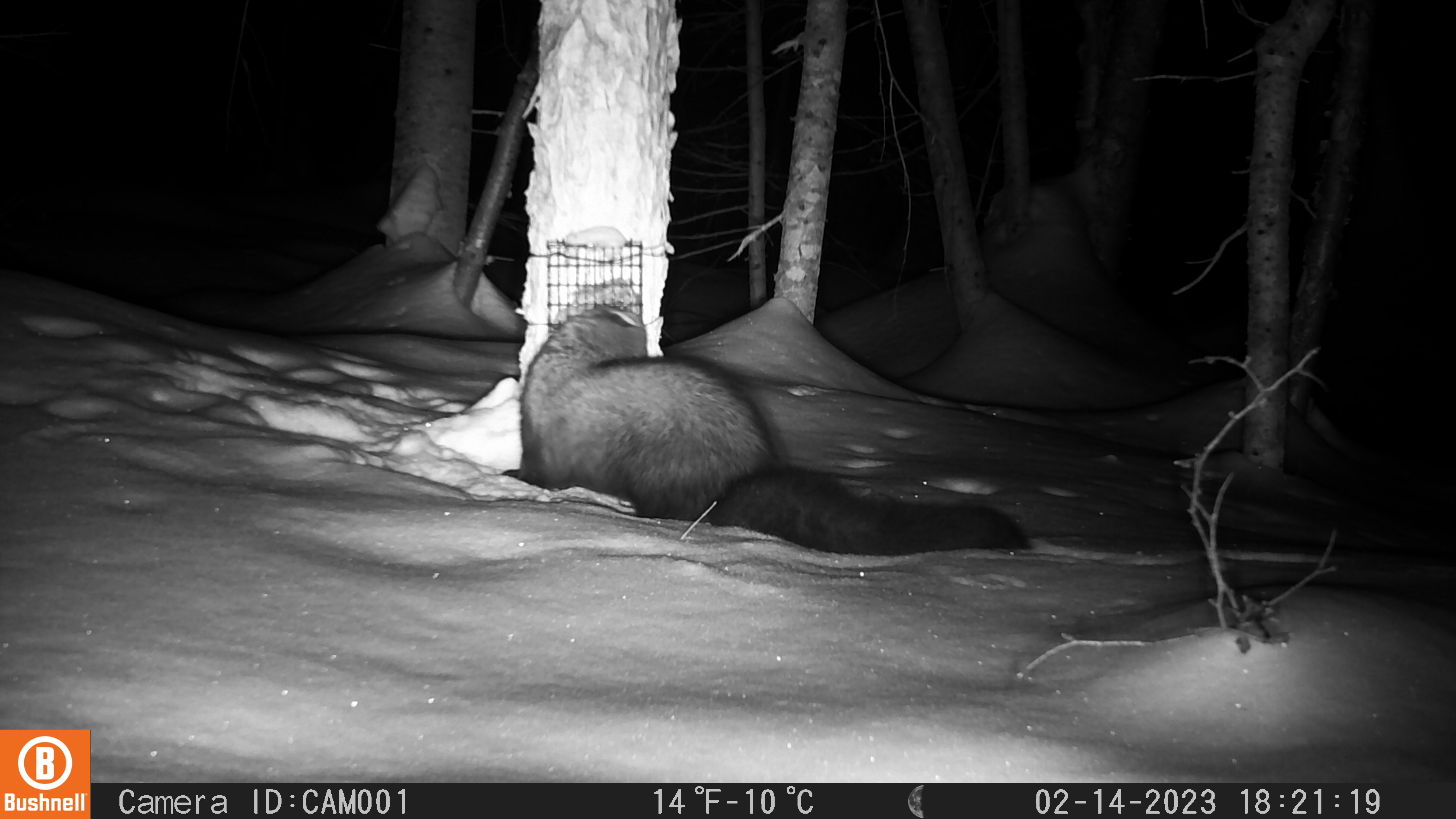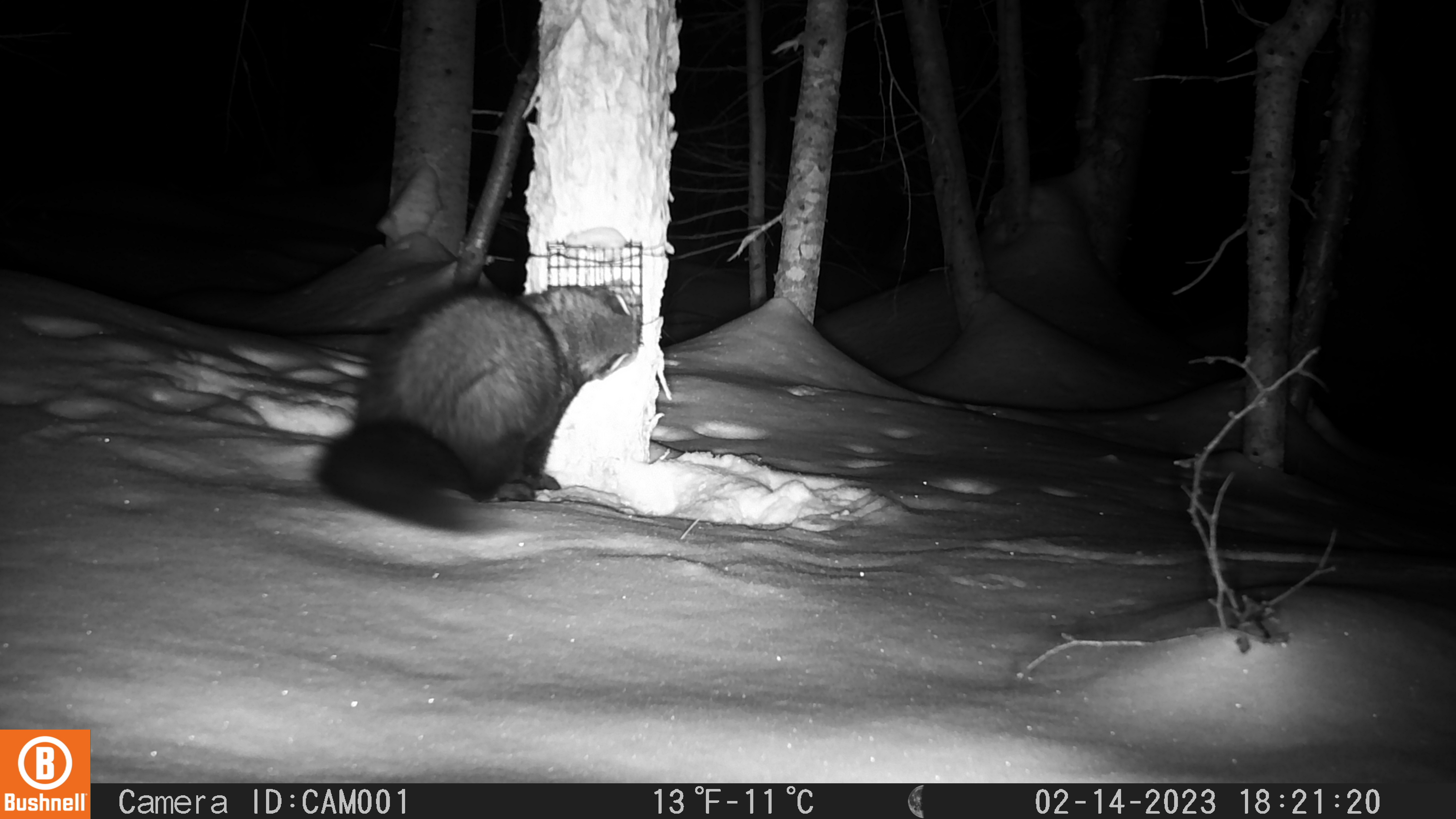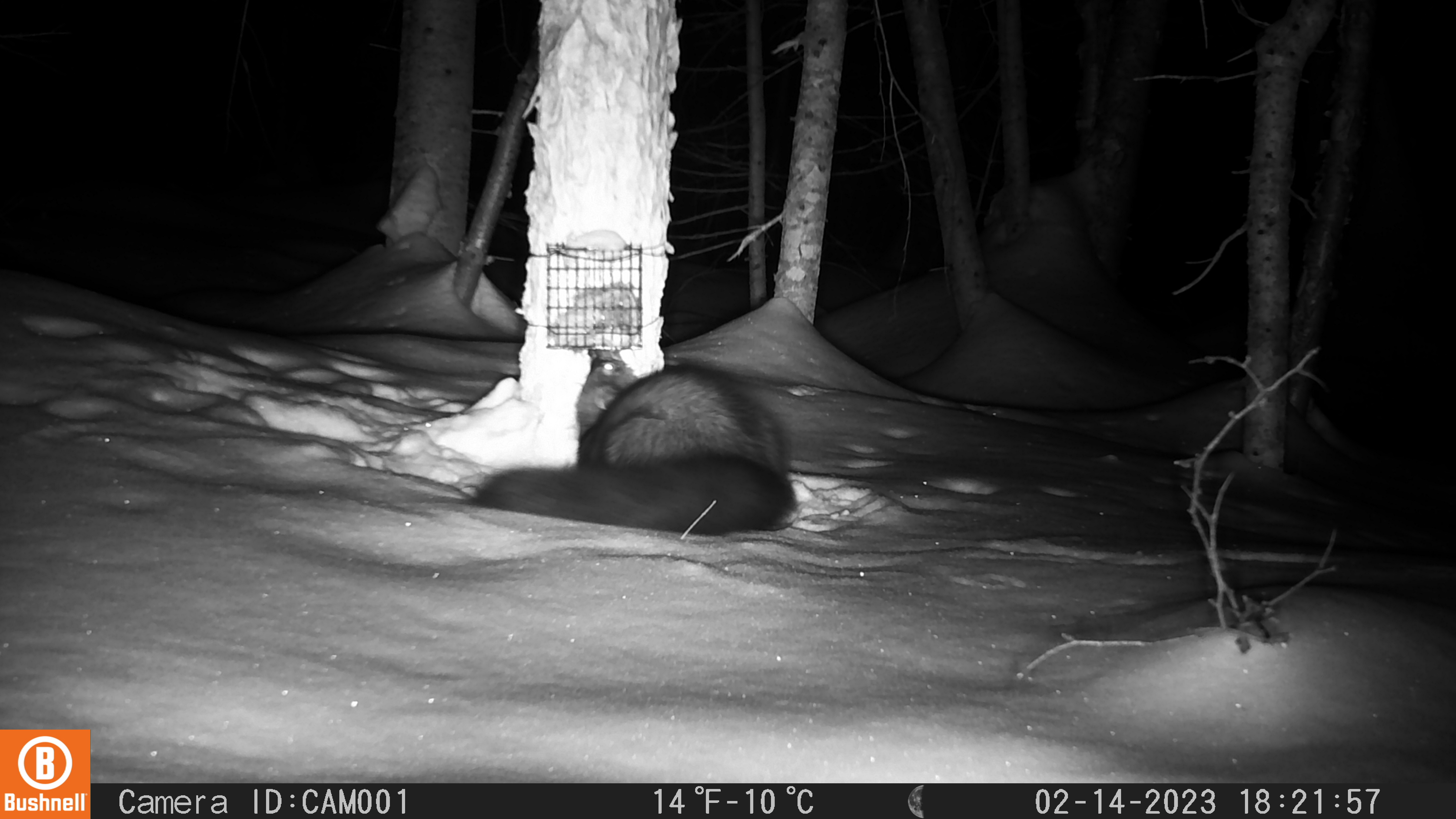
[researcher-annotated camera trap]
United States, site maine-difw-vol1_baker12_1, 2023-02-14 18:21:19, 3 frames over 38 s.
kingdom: Animalia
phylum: Chordata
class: Mammalia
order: Carnivora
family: Mustelidae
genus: Pekania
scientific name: Pekania pennanti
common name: fisher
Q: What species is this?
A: Fisher (Pekania pennanti).